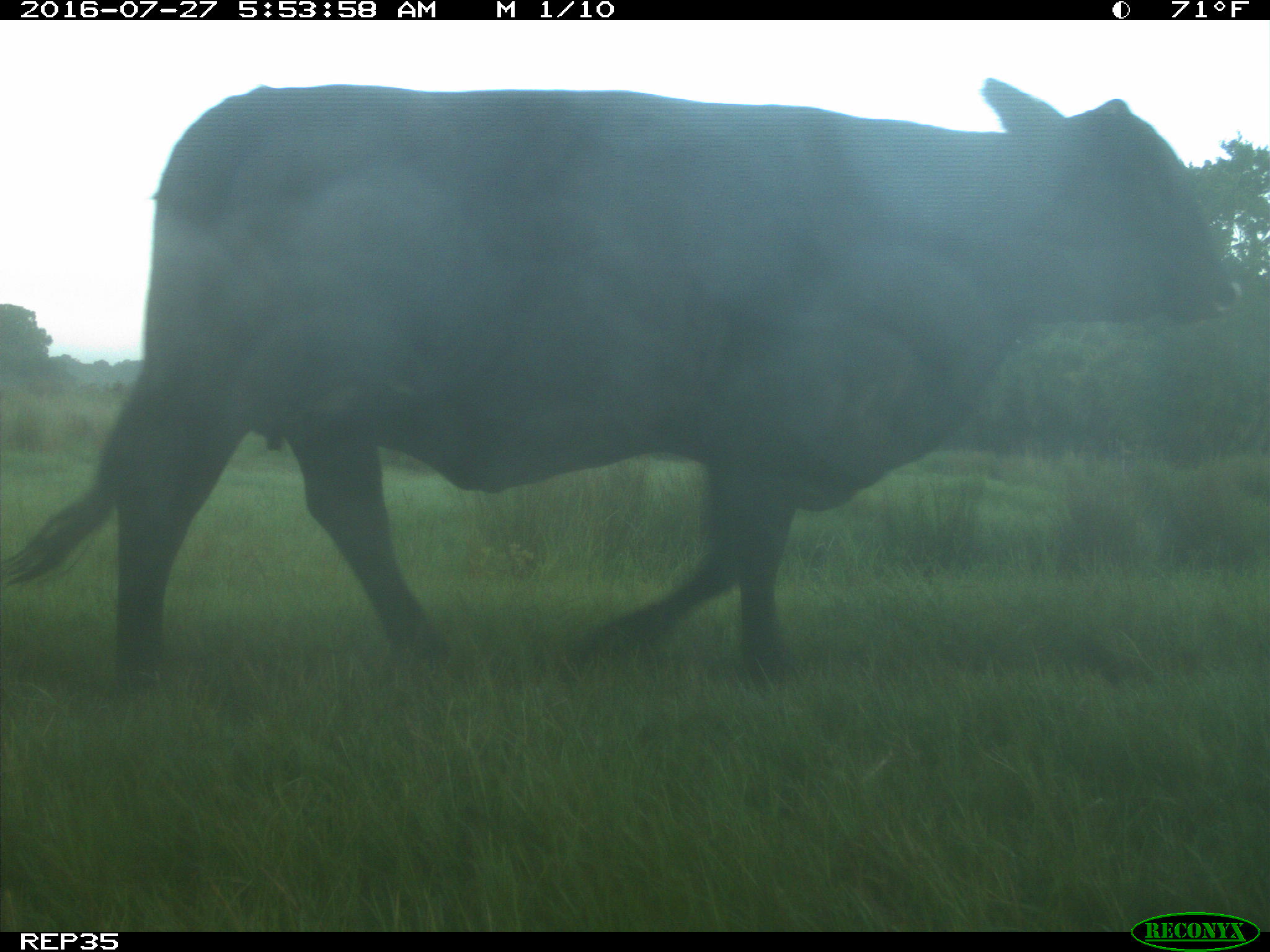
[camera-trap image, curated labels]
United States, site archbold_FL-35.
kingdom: Animalia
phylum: Chordata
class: Mammalia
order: Artiodactyla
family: Bovidae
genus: Bos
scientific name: Bos taurus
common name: domestic cow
Bos taurus (domestic cow).